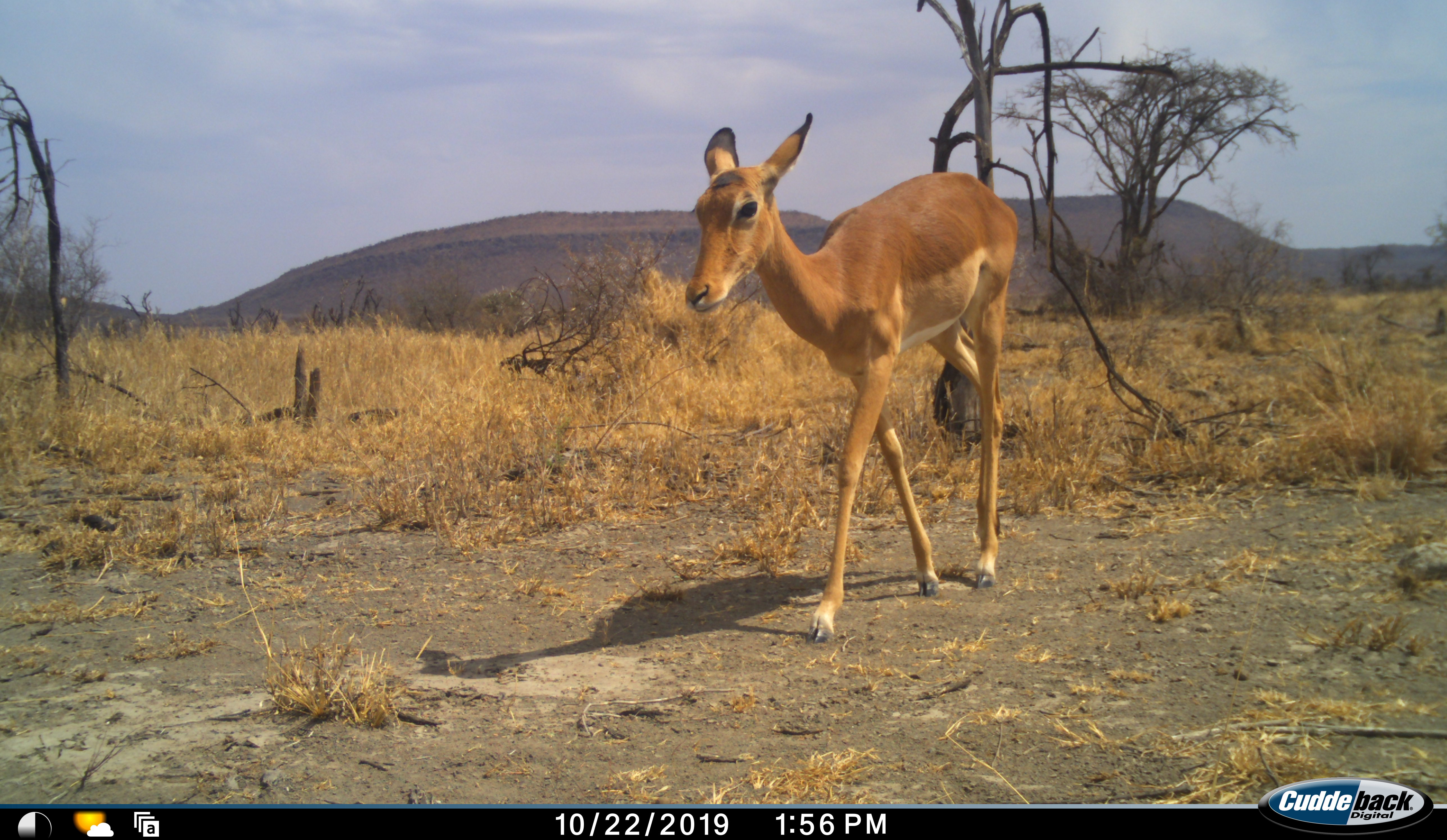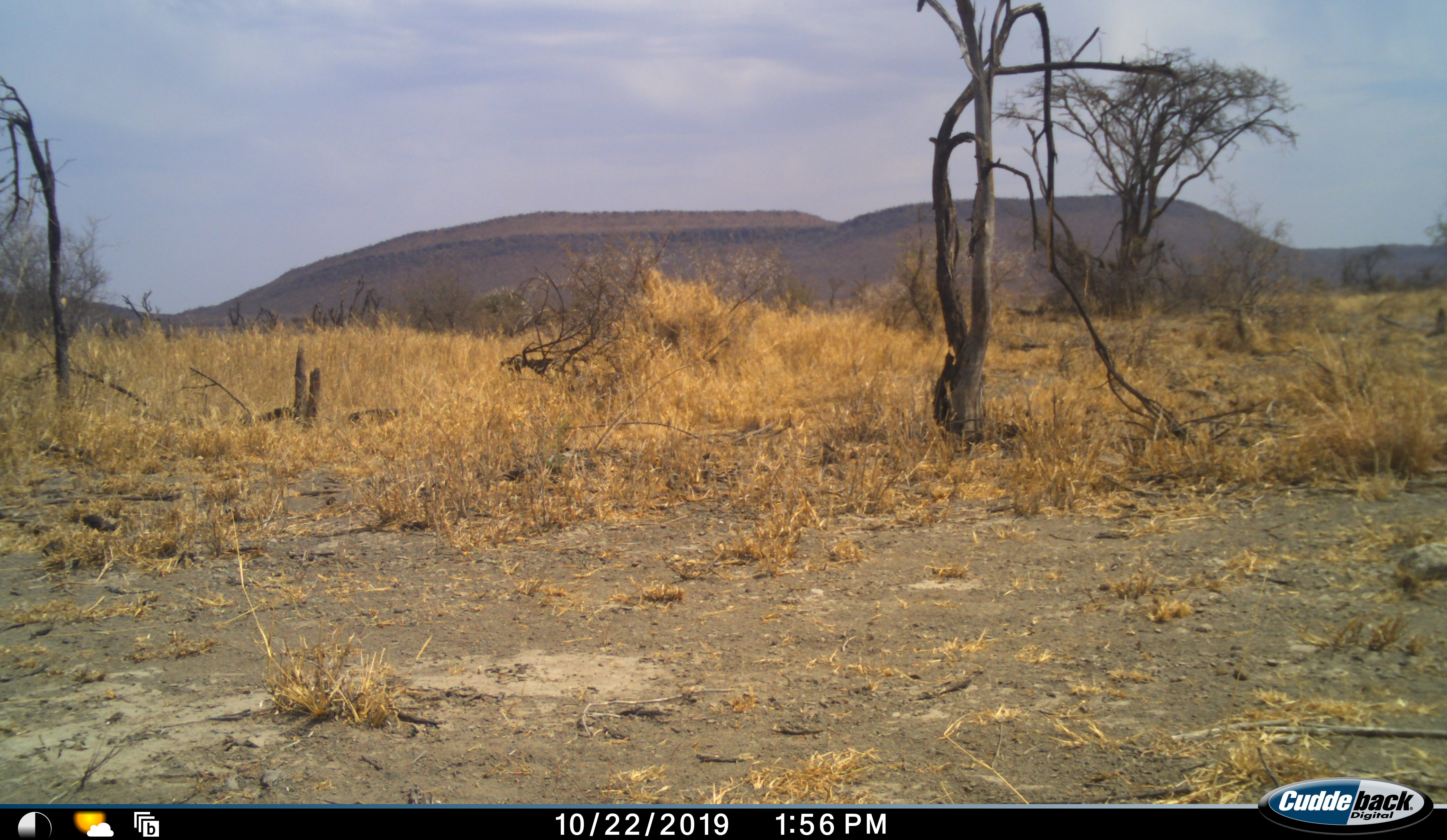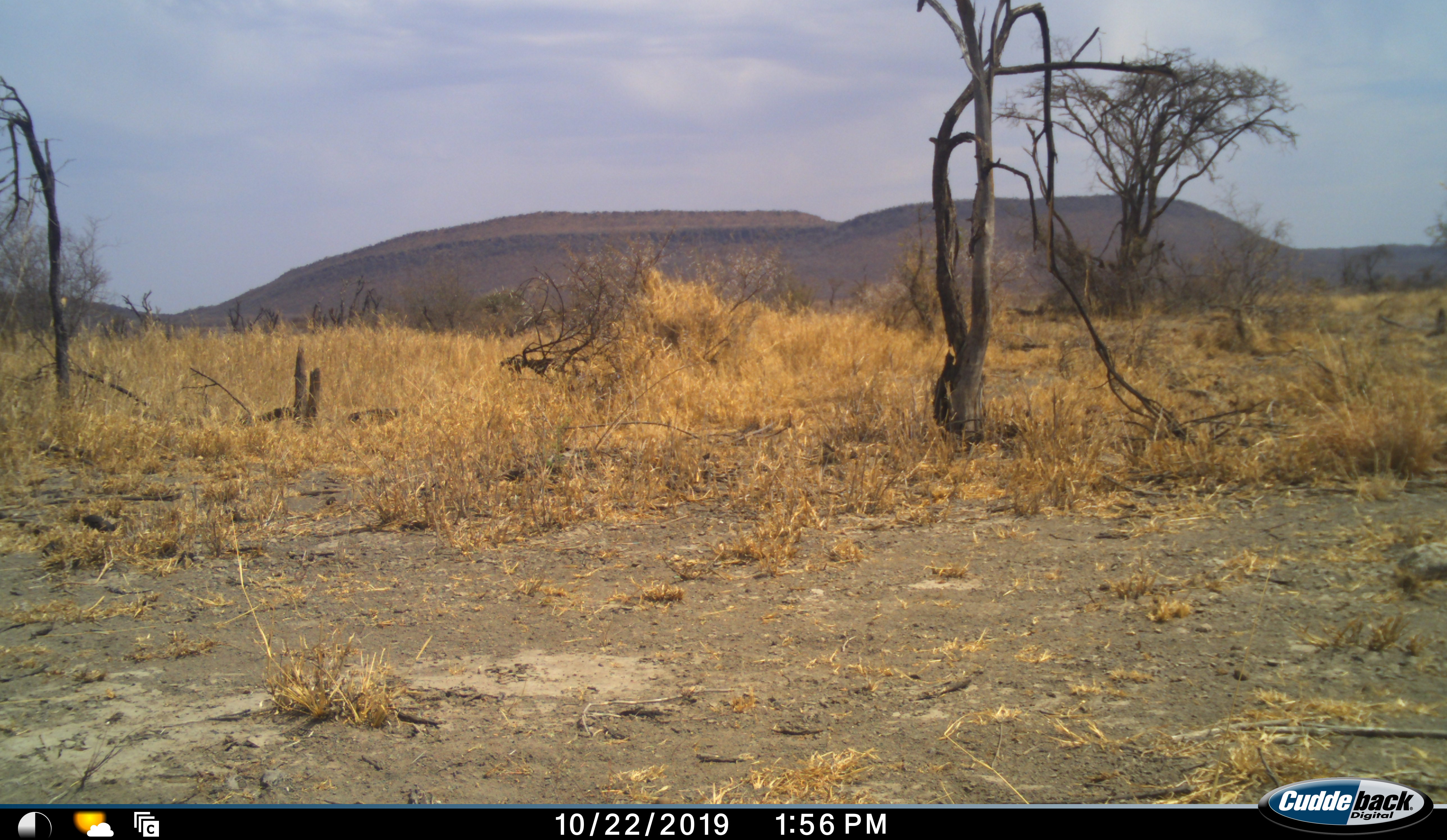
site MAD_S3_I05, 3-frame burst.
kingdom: Animalia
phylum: Chordata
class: Mammalia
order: Artiodactyla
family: Bovidae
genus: Aepyceros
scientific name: Aepyceros melampus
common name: impala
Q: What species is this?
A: Impala (Aepyceros melampus).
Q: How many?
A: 1.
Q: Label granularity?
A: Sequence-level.